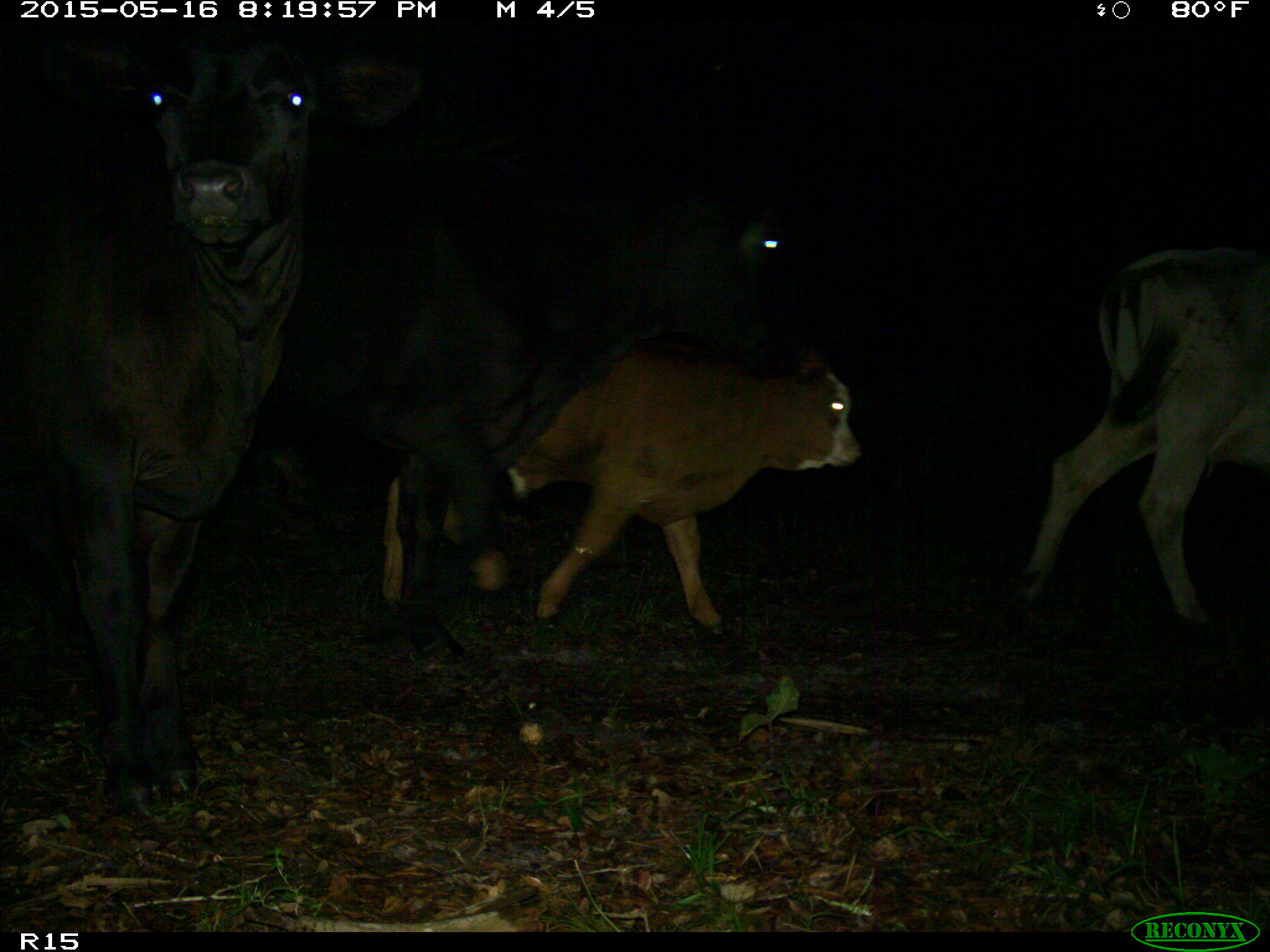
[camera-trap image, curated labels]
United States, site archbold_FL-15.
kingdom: Animalia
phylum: Chordata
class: Mammalia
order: Artiodactyla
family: Bovidae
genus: Bos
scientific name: Bos taurus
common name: domestic cow